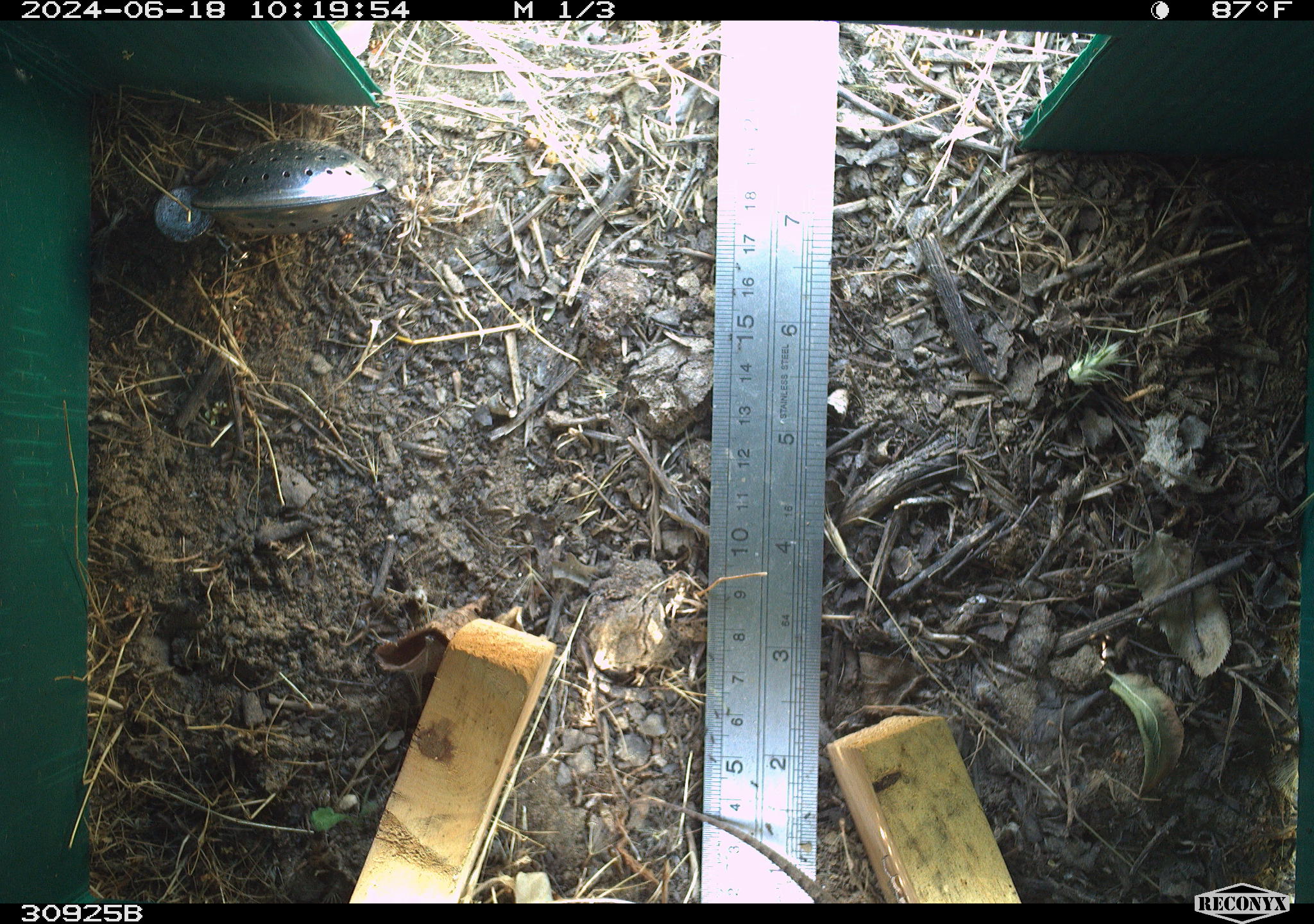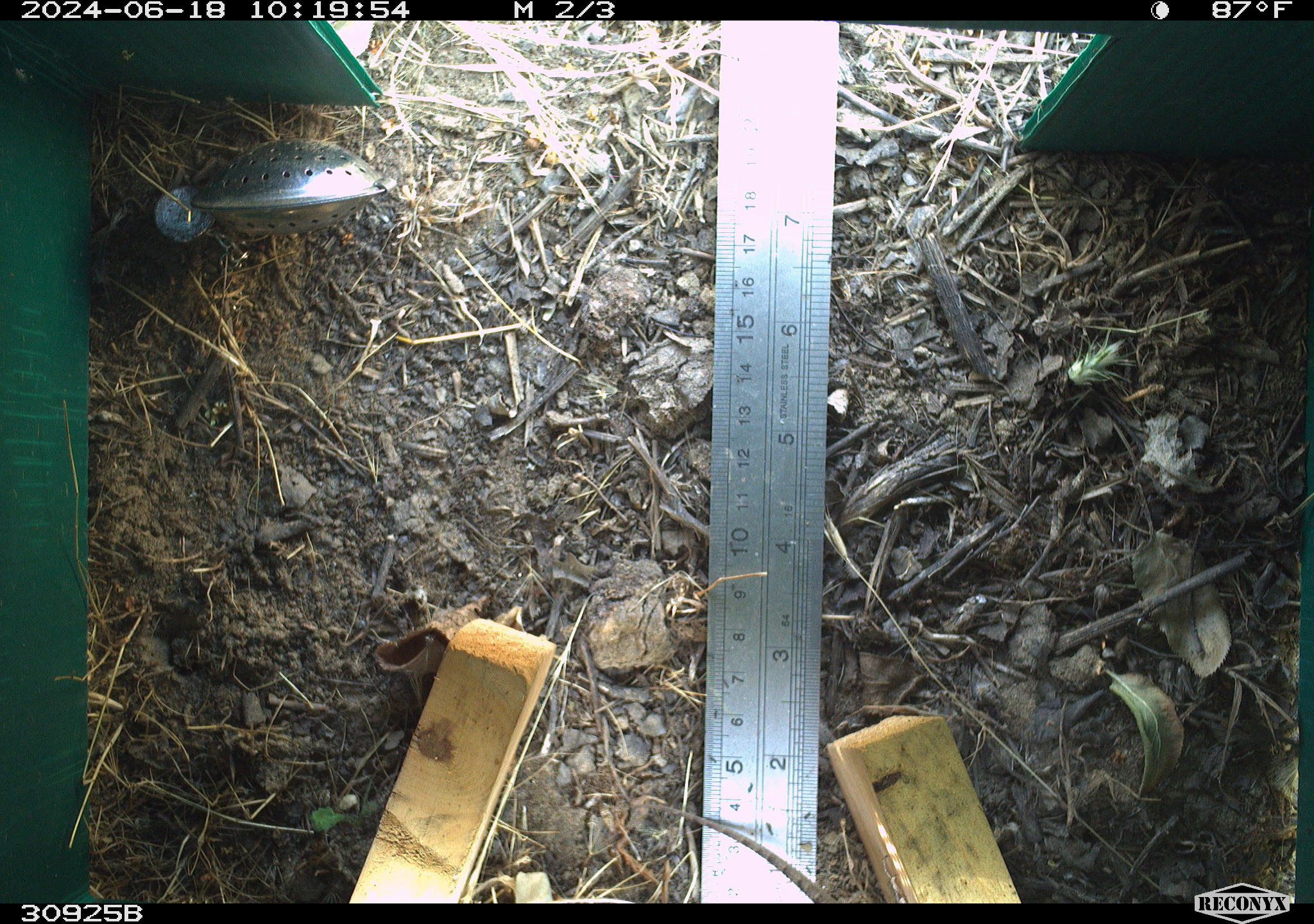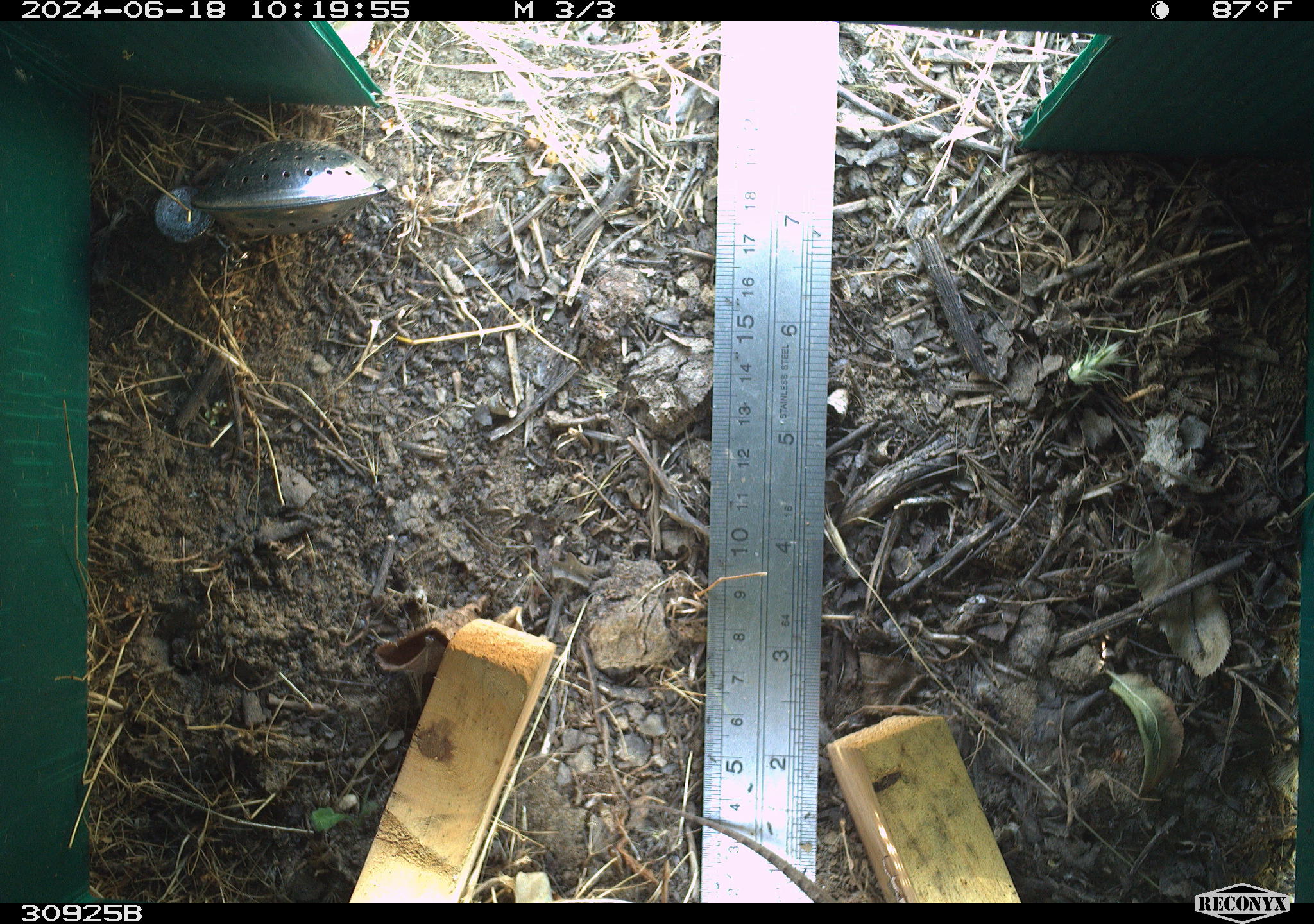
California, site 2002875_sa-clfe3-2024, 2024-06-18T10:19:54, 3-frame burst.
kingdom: Animalia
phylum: Chordata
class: Reptilia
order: Squamata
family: Phrynosomatidae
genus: Sceloporus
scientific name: Sceloporus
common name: spiny lizards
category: sceloporus species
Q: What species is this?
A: Sceloporus species (spiny lizards) (Sceloporus).